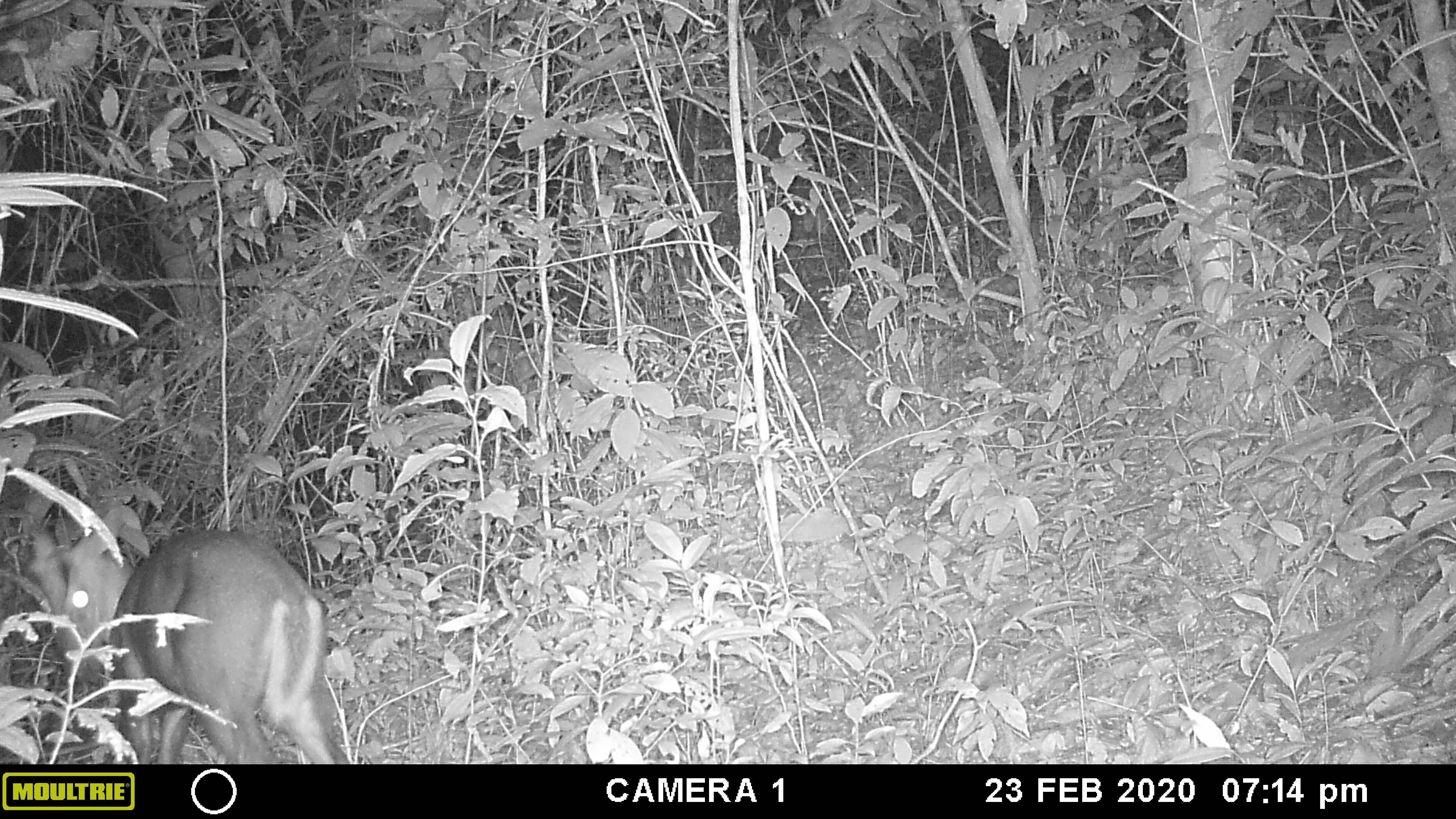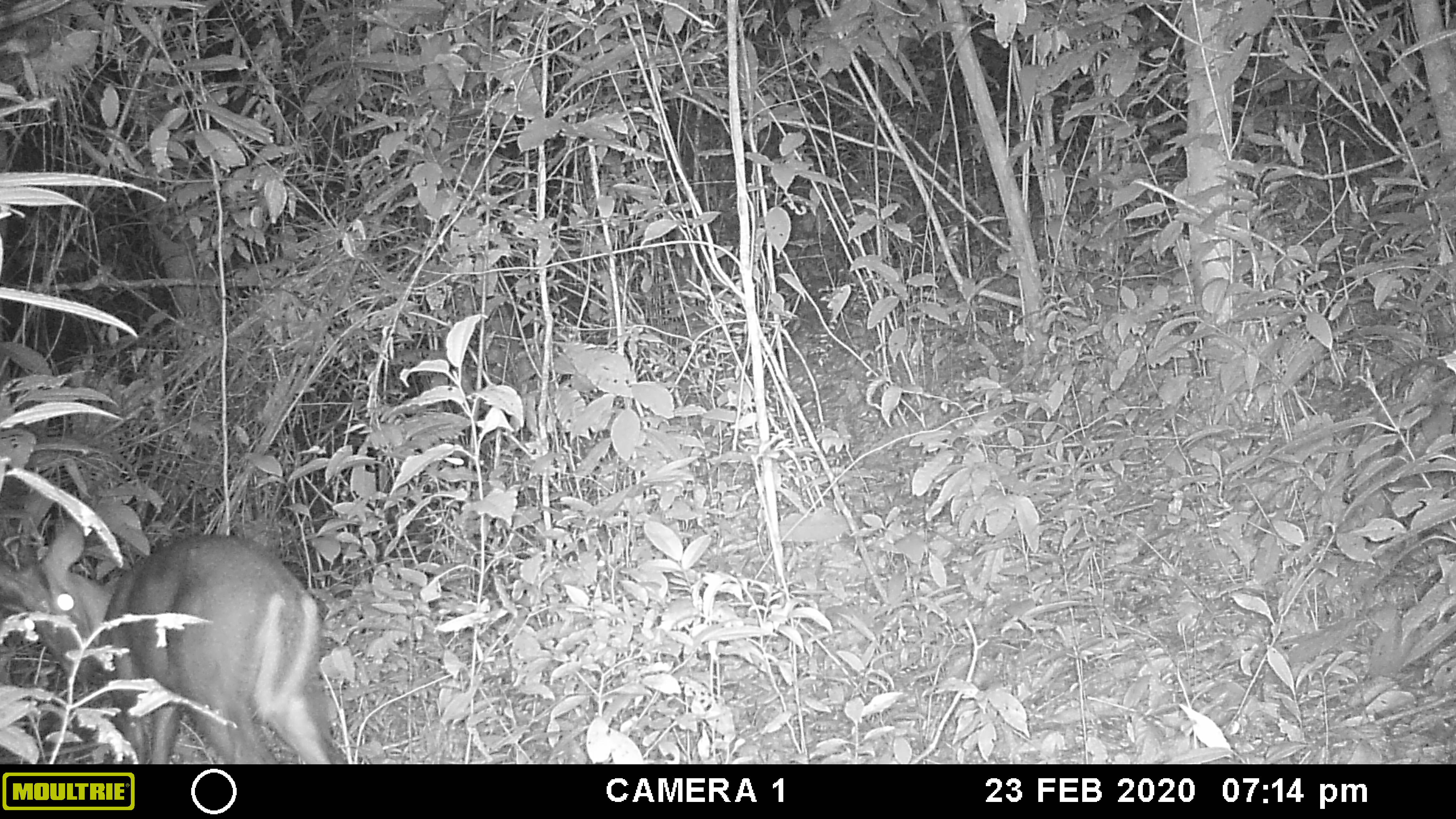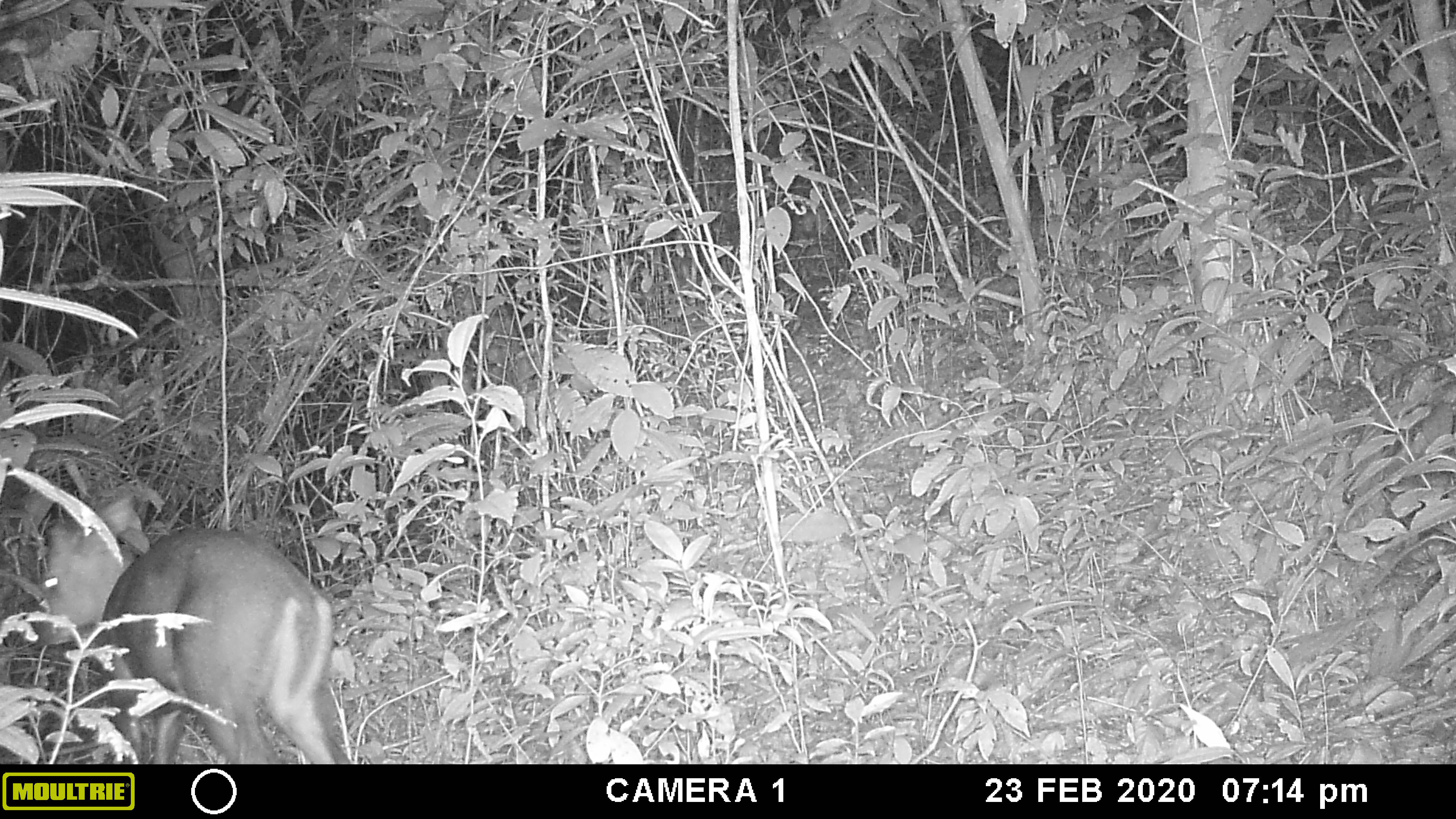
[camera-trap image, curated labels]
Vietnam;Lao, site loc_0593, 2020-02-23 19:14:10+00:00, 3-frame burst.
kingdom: Animalia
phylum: Chordata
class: Mammalia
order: Artiodactyla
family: Cervidae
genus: Muntiacus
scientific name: Muntiacus rooseveltorum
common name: roosevelt's muntjac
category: roosevelts muntjac group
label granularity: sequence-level